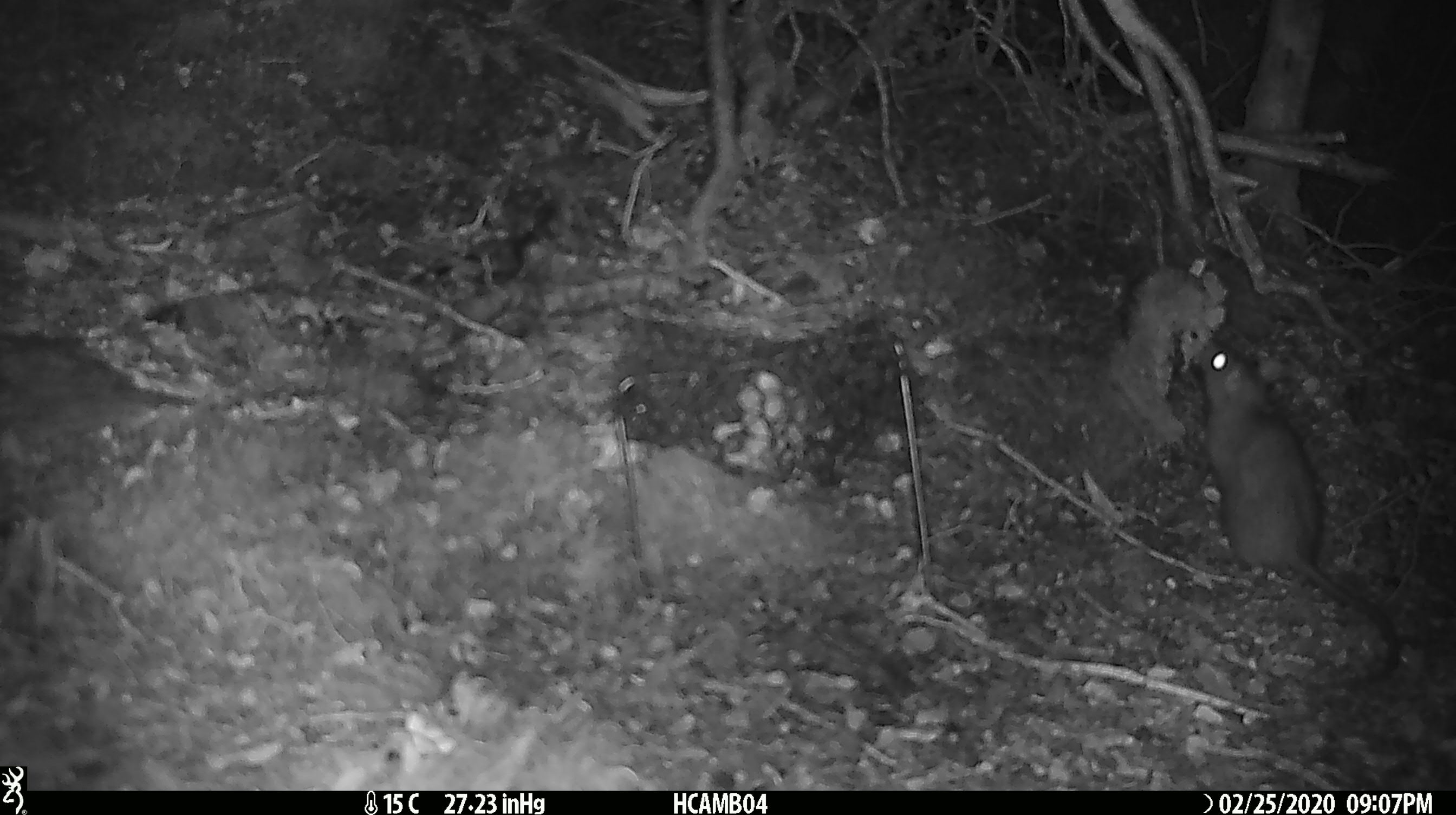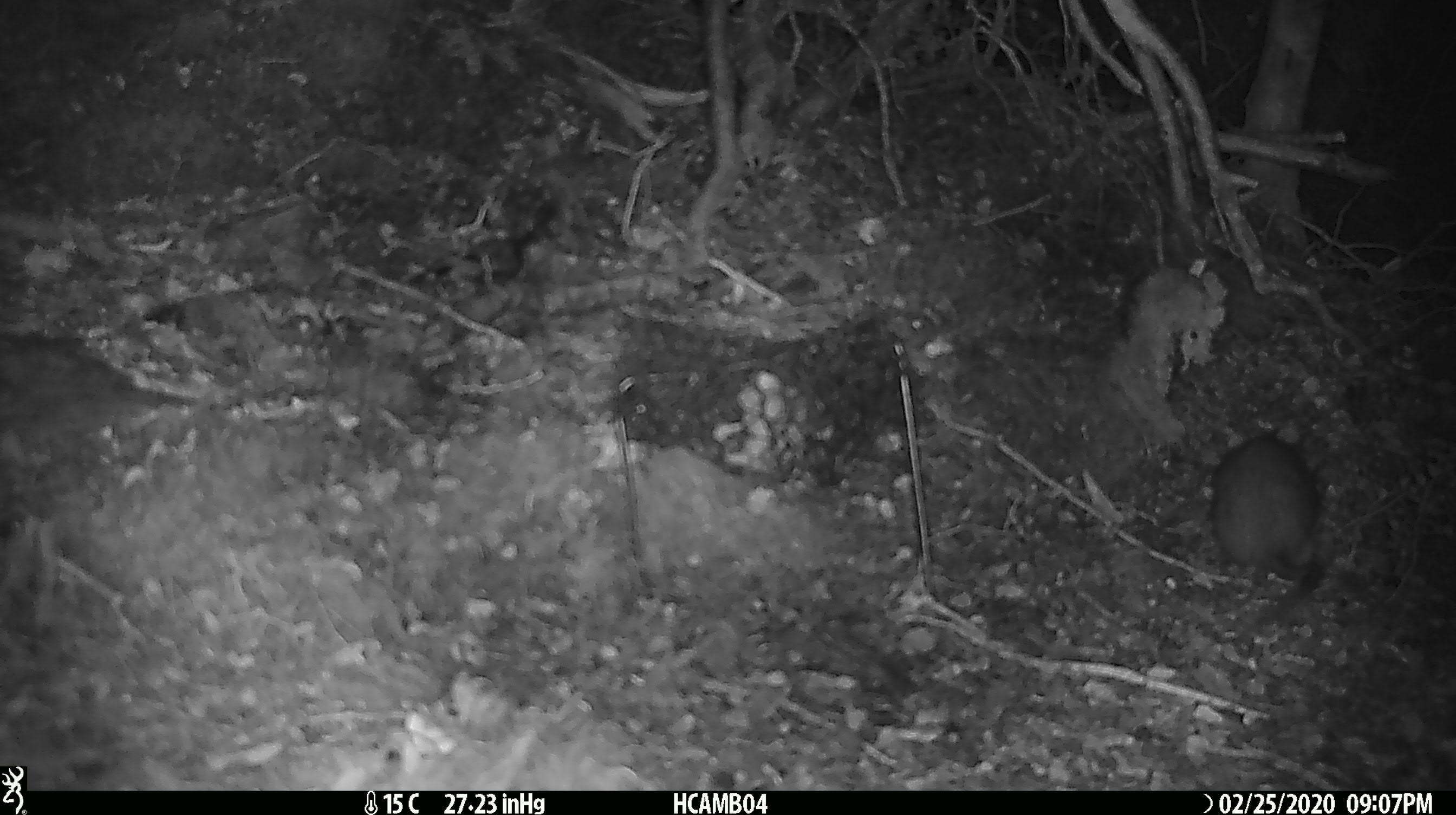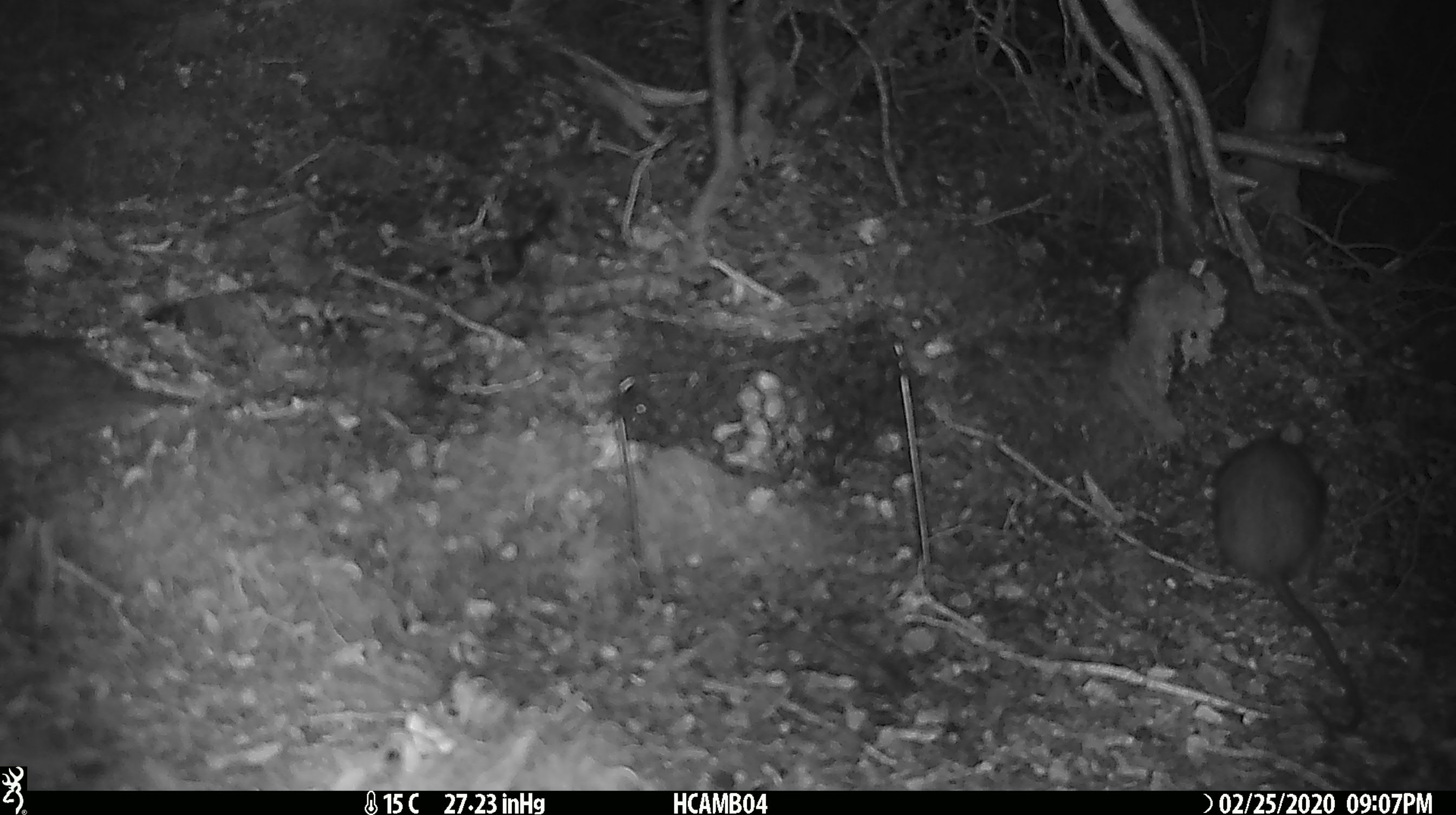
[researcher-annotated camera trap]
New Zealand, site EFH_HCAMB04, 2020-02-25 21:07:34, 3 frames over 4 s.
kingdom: Animalia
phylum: Chordata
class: Mammalia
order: Rodentia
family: Muridae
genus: Rattus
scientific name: Rattus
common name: rat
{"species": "rat (Rattus)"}